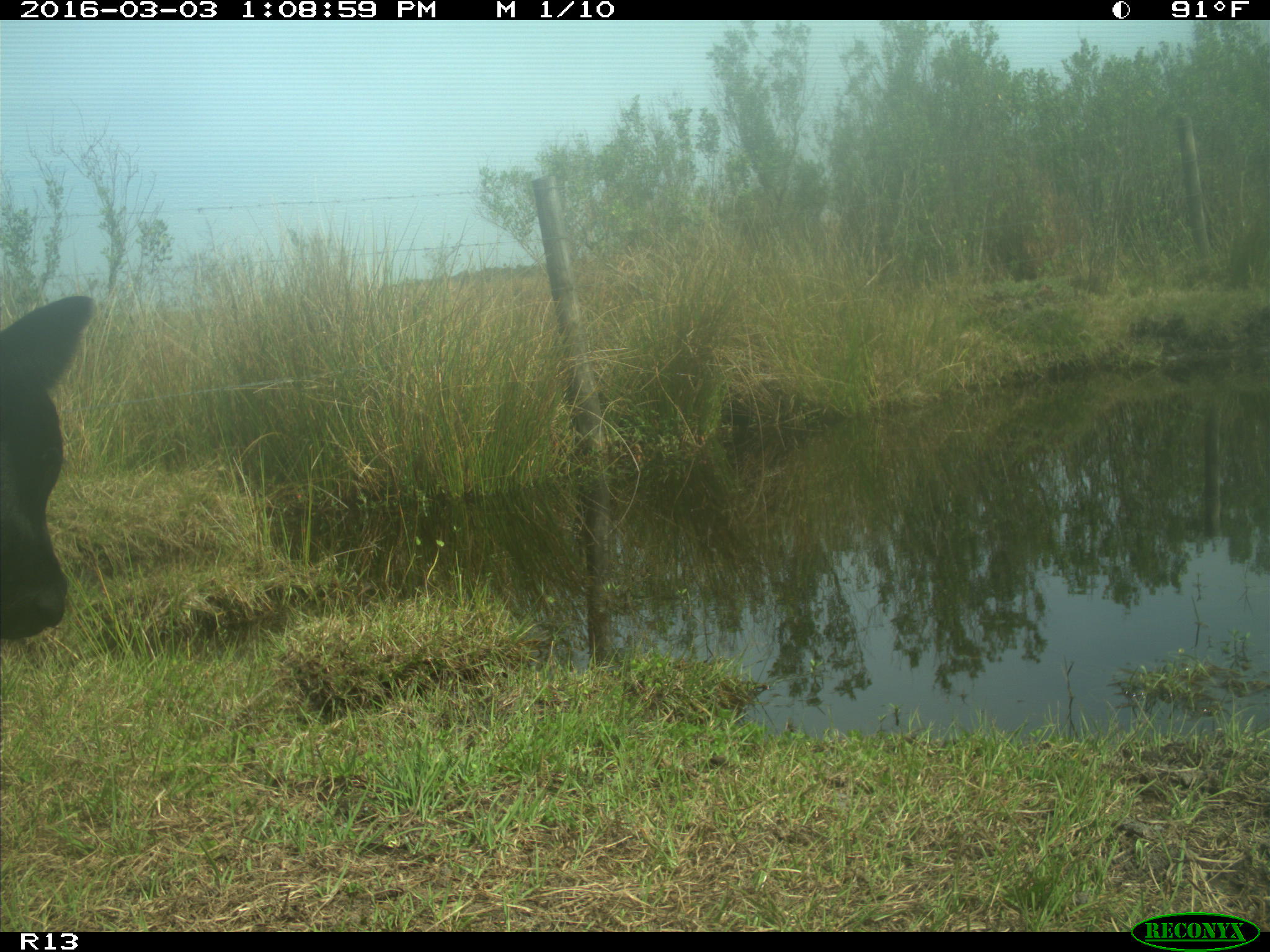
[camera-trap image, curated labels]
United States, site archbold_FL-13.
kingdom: Animalia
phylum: Chordata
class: Mammalia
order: Artiodactyla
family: Bovidae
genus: Bos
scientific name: Bos taurus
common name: domestic cow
Bos taurus (domestic cow).